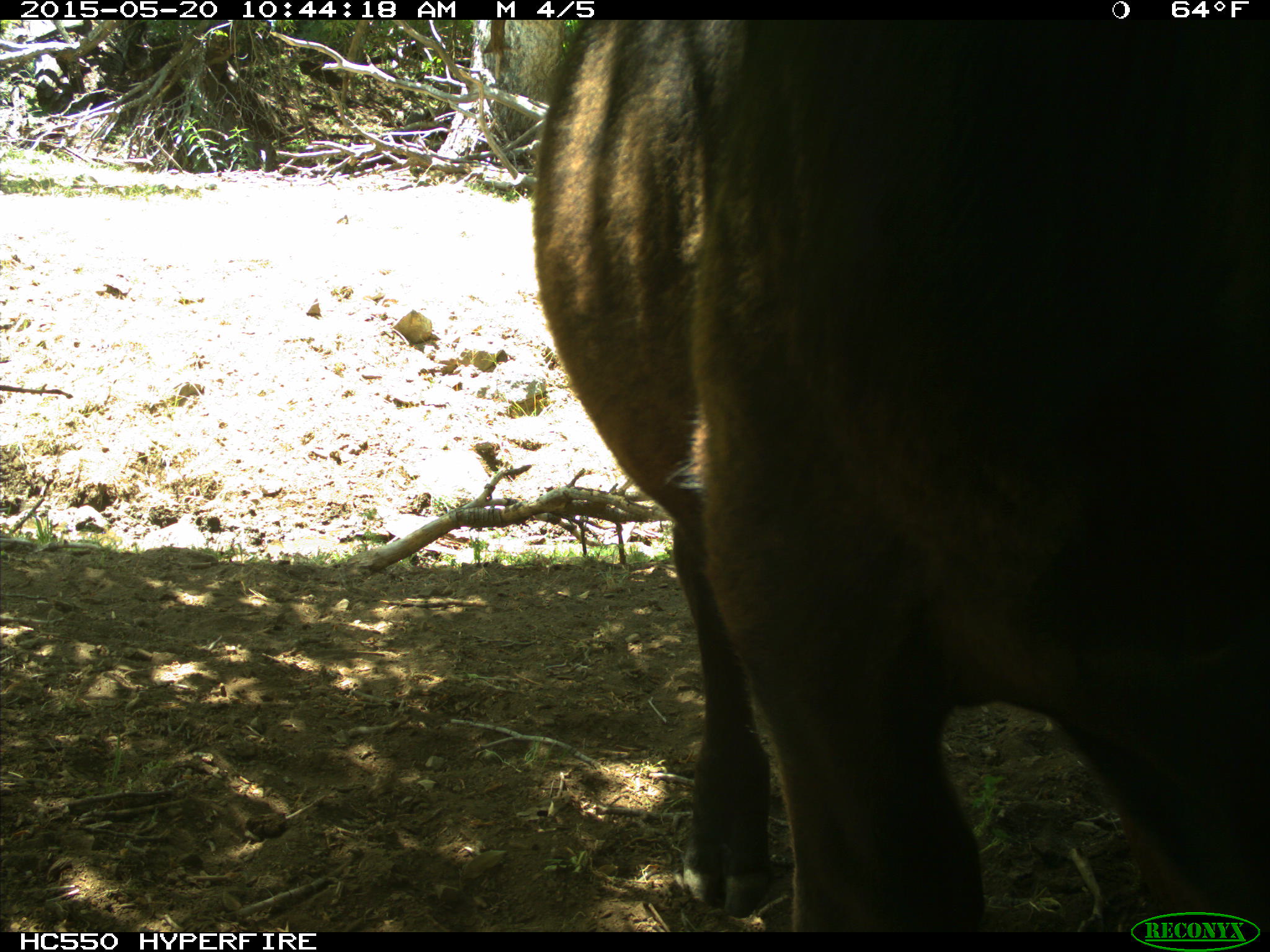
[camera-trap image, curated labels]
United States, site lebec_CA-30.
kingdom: Animalia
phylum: Chordata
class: Mammalia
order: Artiodactyla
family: Bovidae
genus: Bos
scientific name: Bos taurus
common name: domestic cow